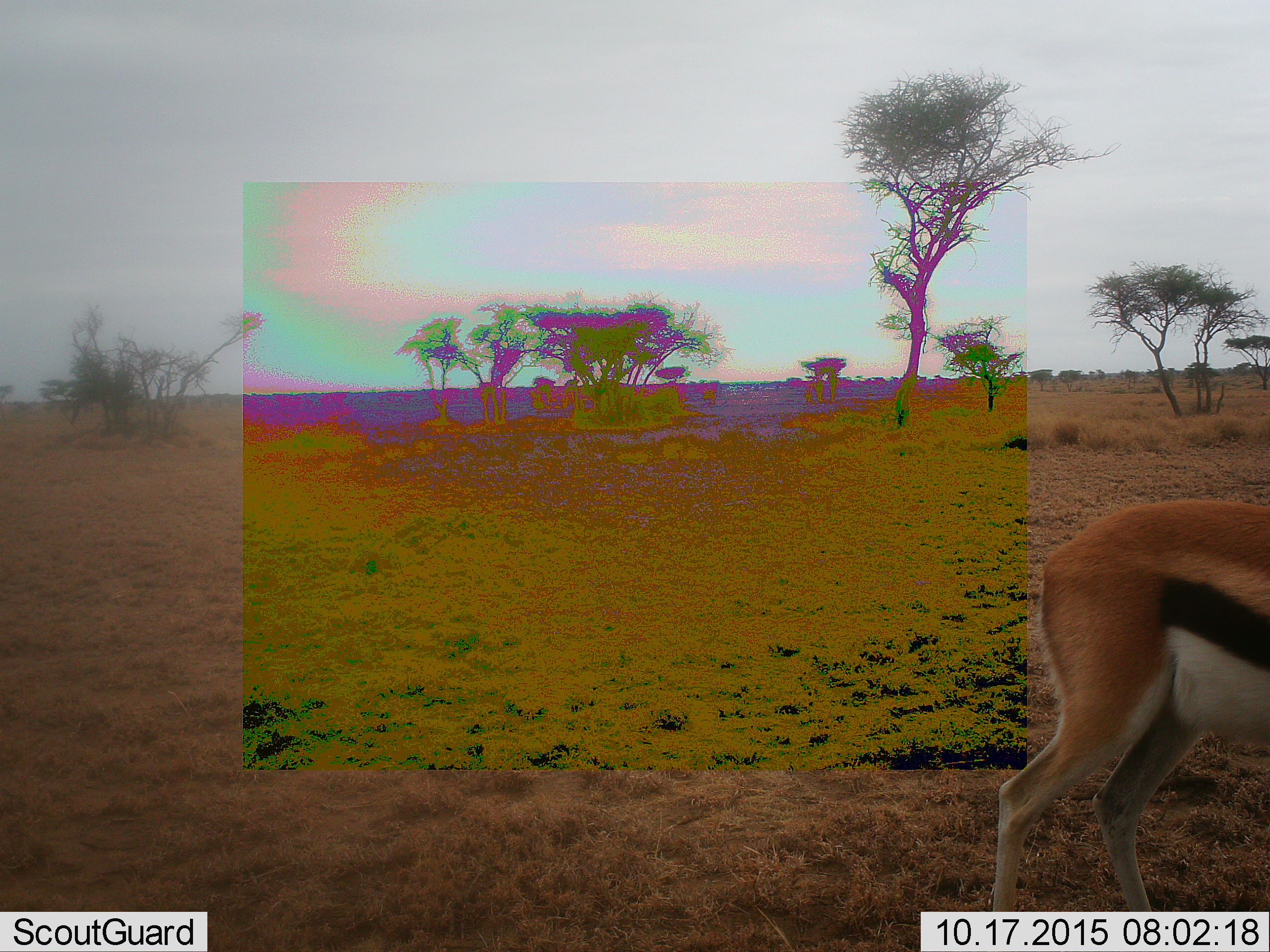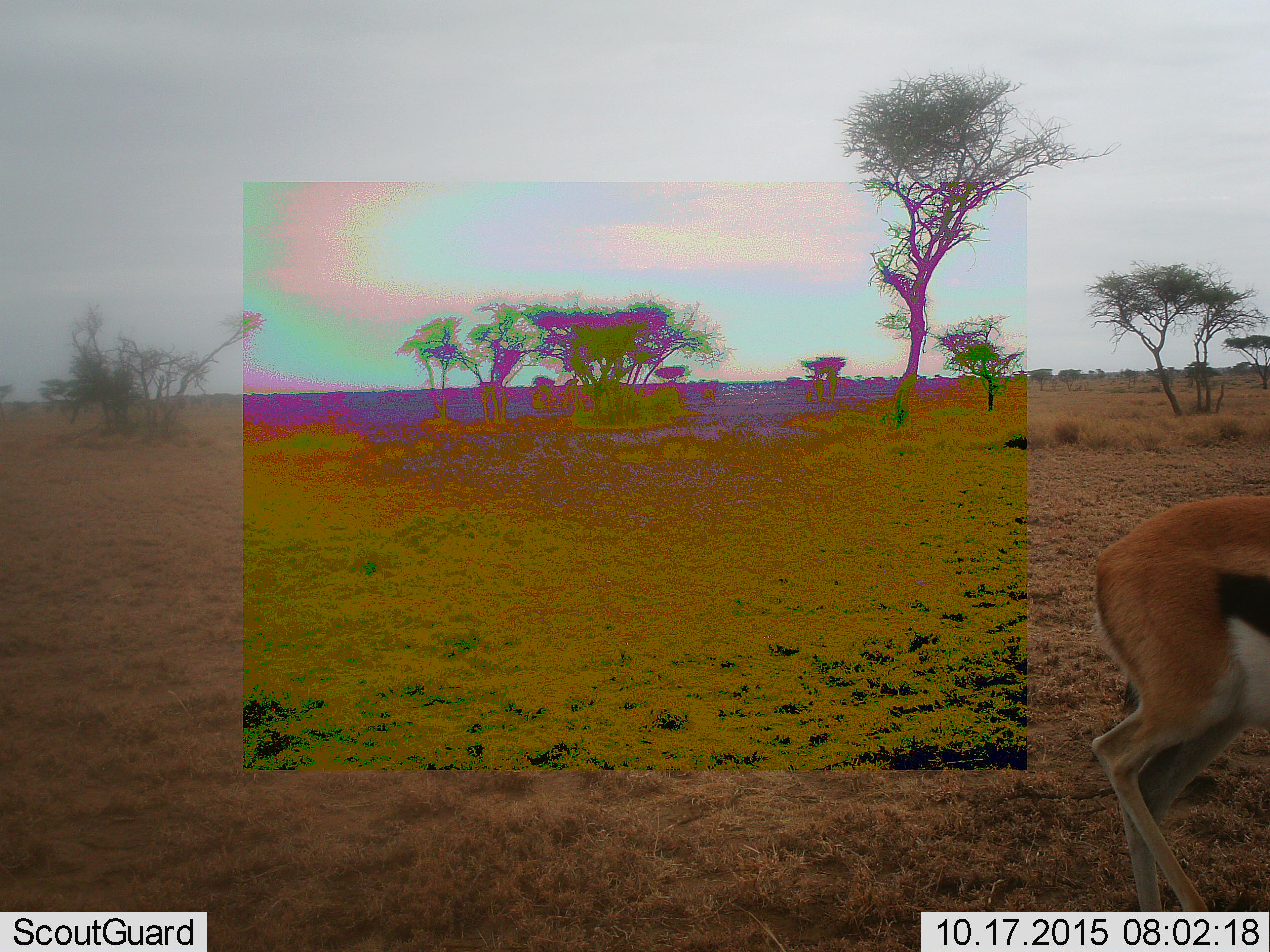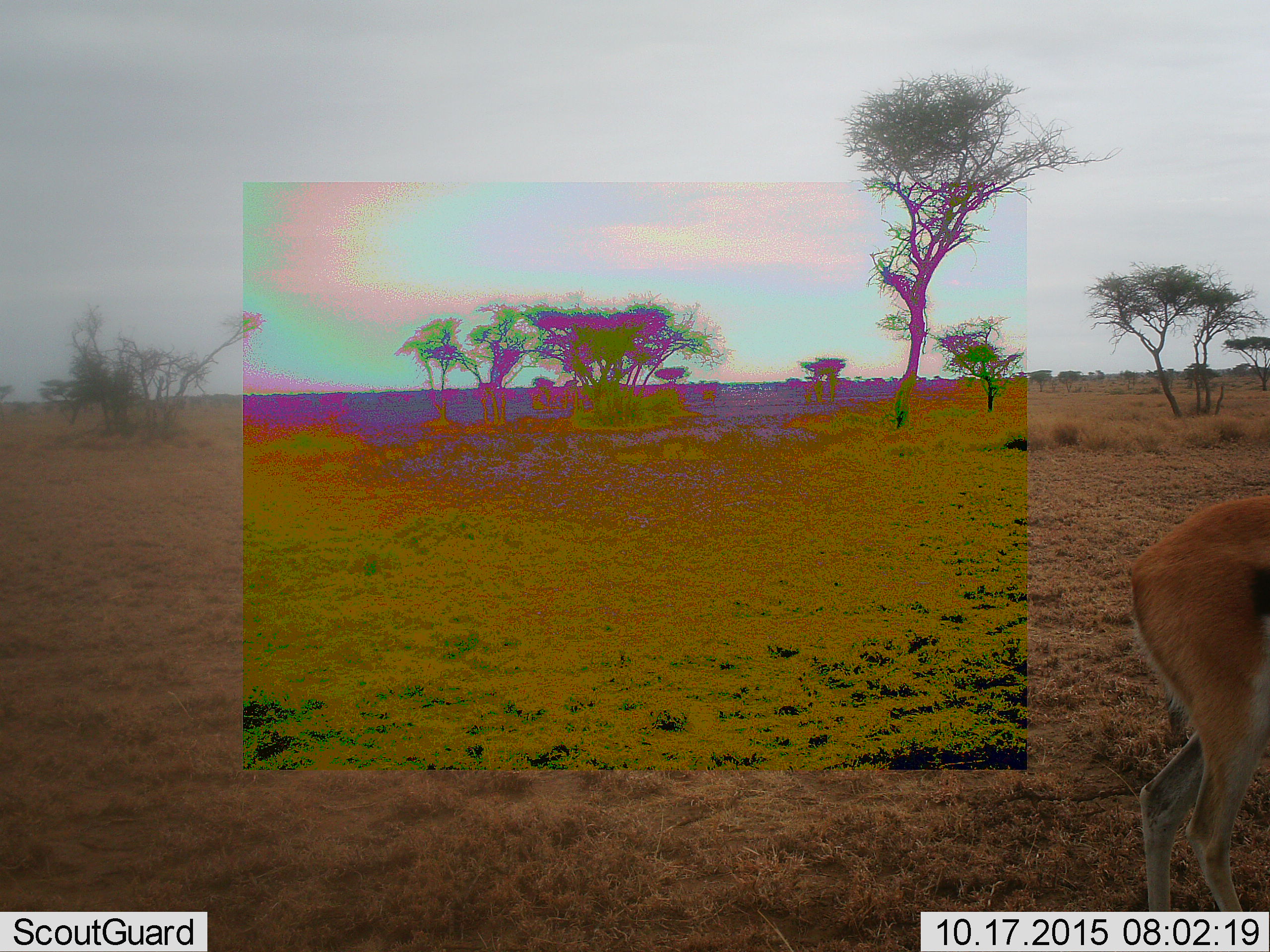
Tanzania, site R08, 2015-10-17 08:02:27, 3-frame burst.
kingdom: Animalia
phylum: Chordata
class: Mammalia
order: Artiodactyla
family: Bovidae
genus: Eudorcas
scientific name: Eudorcas thomsonii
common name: thomson's gazelle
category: gazellethomsons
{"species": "gazellethomsons (thomson's gazelle) (Eudorcas thomsonii)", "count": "1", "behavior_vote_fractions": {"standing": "43%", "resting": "0%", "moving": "57%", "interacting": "0%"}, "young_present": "0%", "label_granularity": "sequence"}